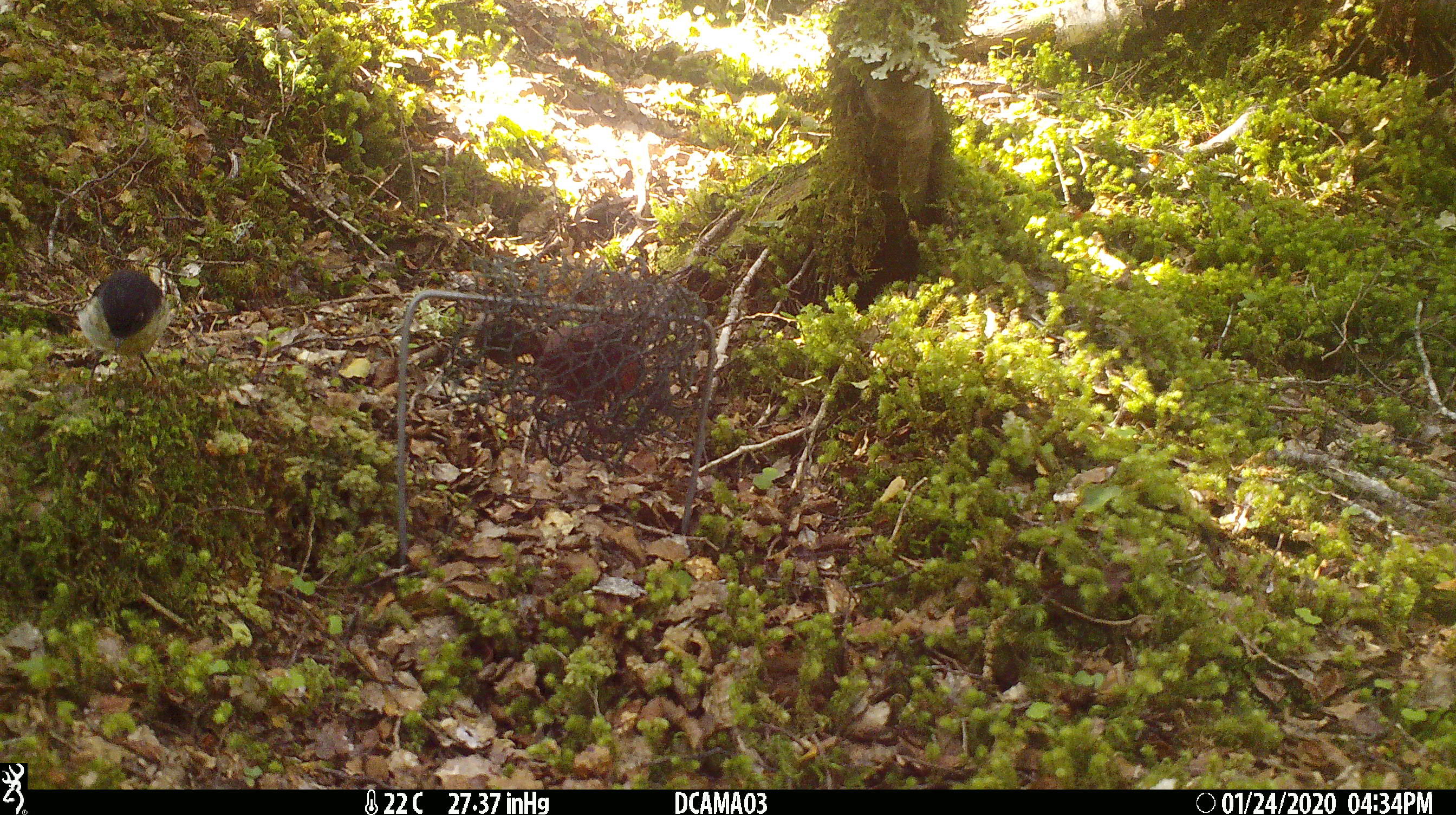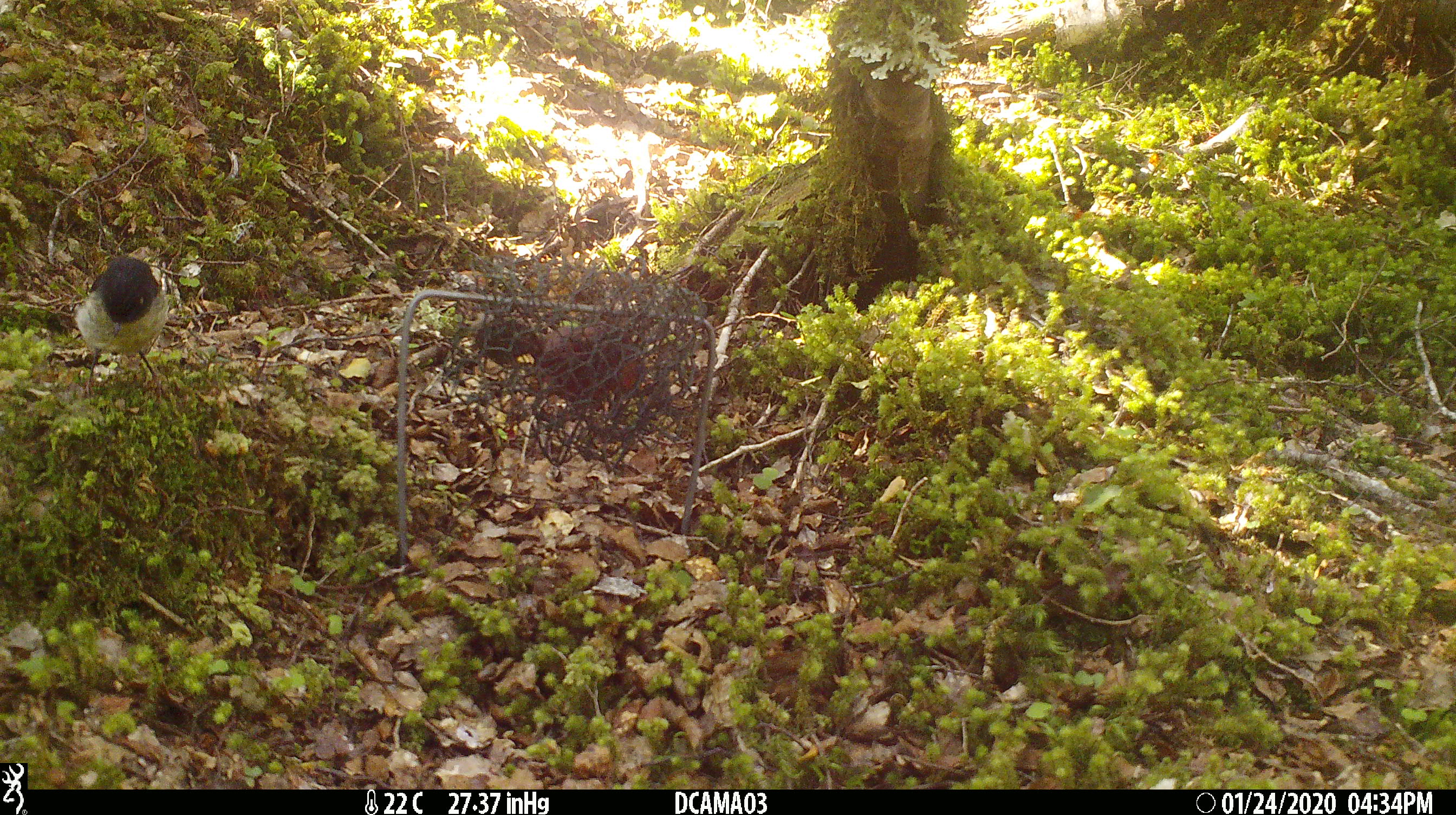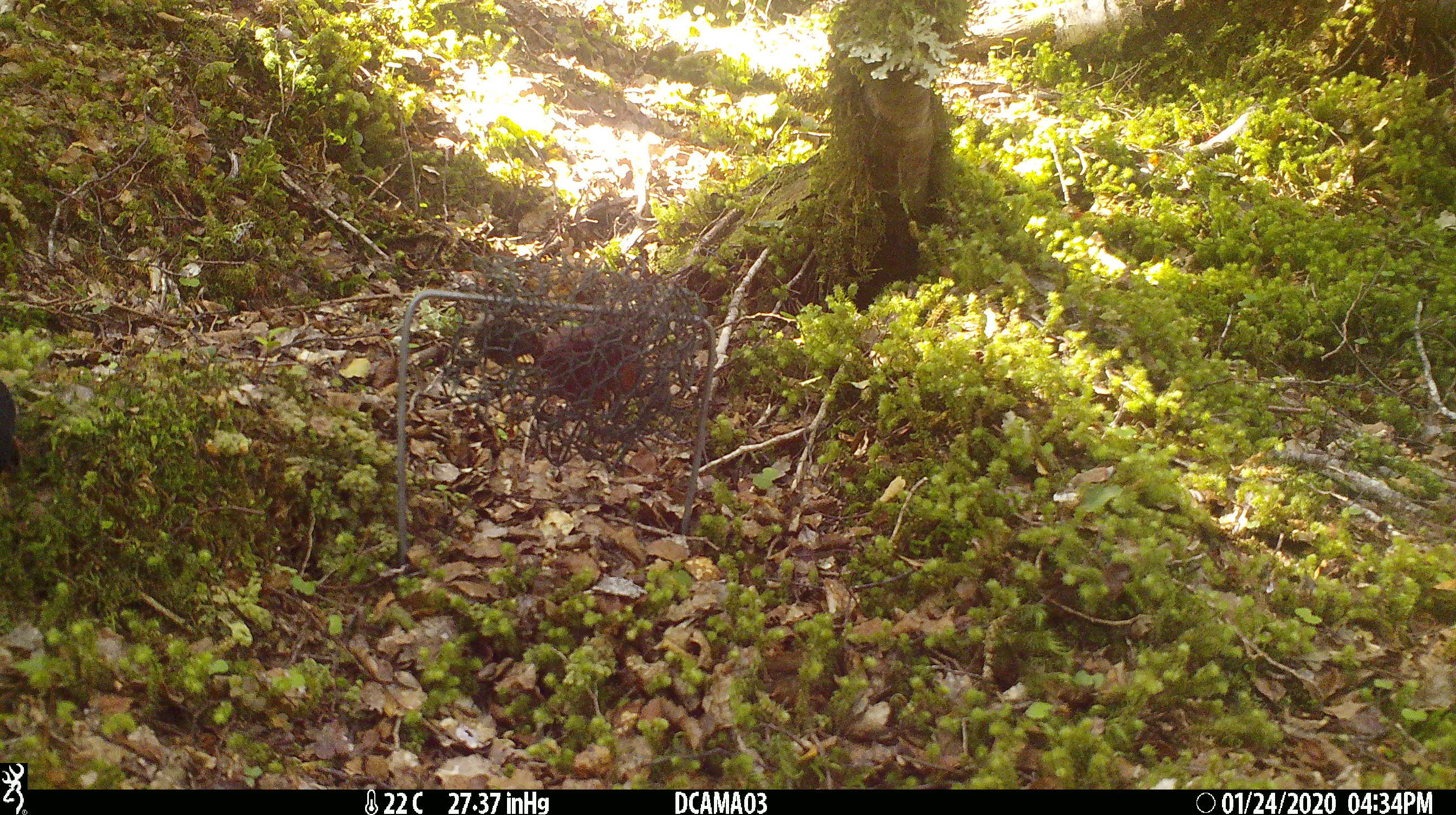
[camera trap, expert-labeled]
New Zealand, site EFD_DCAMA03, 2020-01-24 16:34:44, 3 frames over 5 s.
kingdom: Animalia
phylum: Chordata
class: Aves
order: Passeriformes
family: Petroicidae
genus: Petroica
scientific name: Petroica macrocephala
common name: tomtit